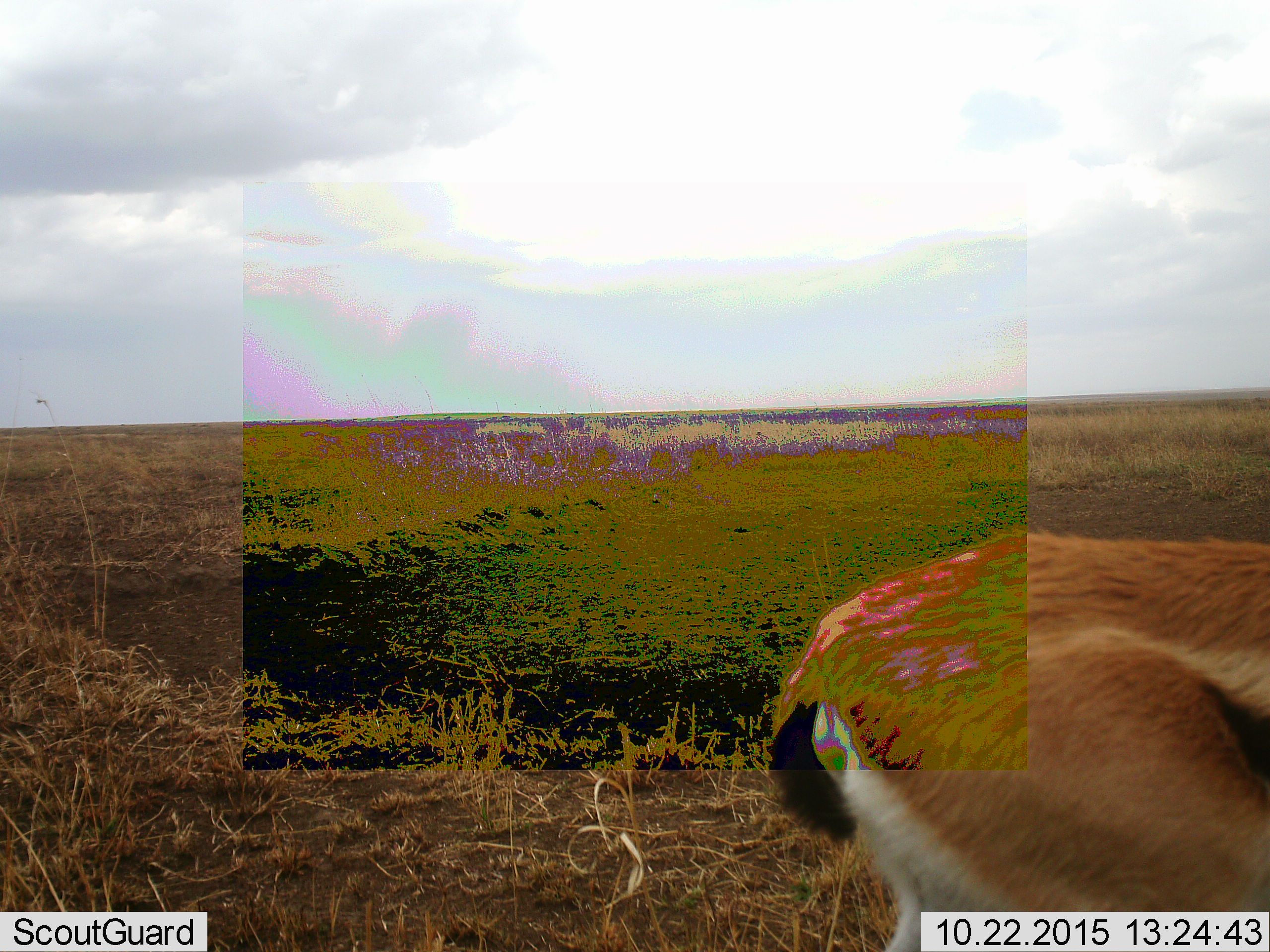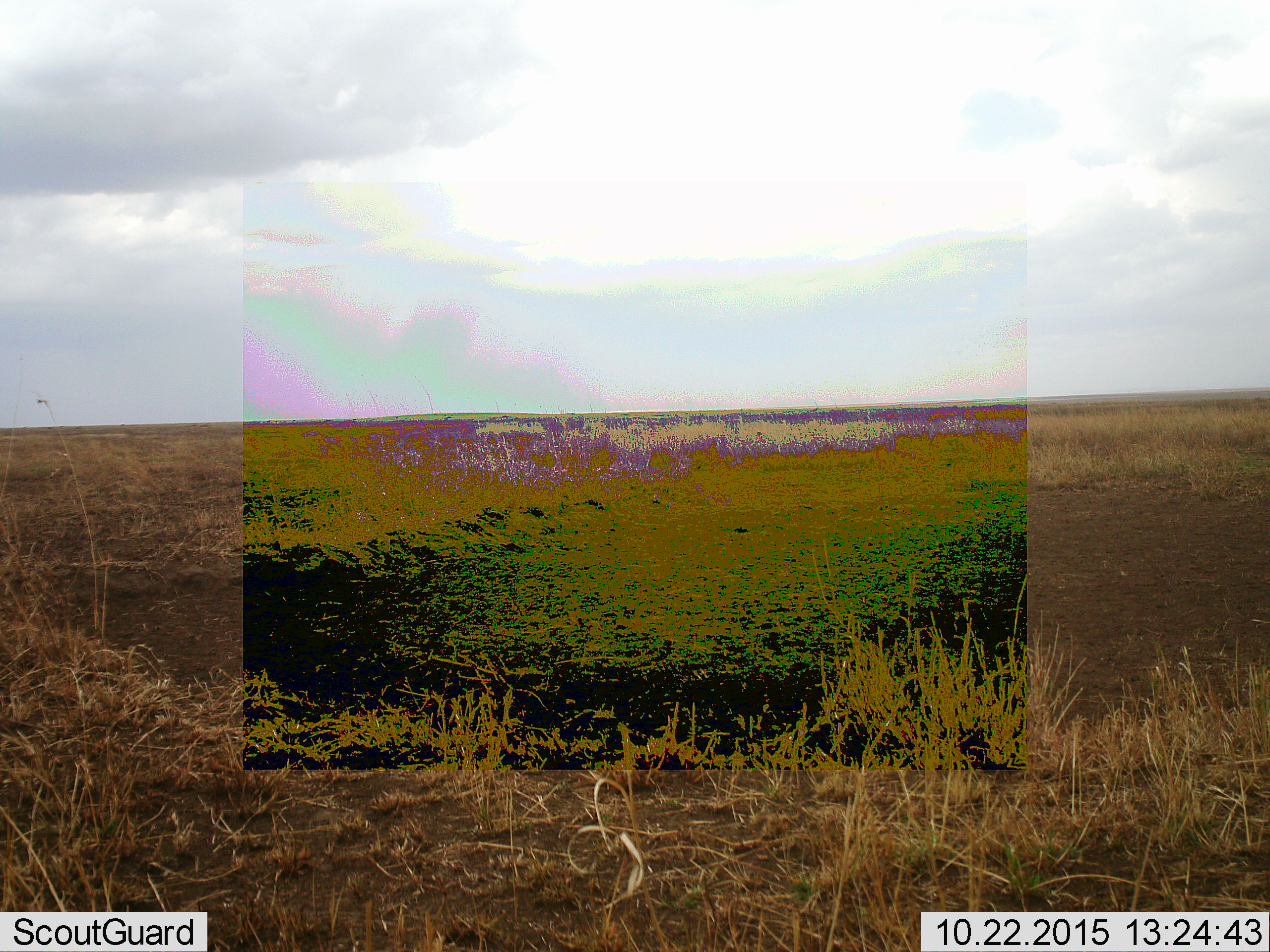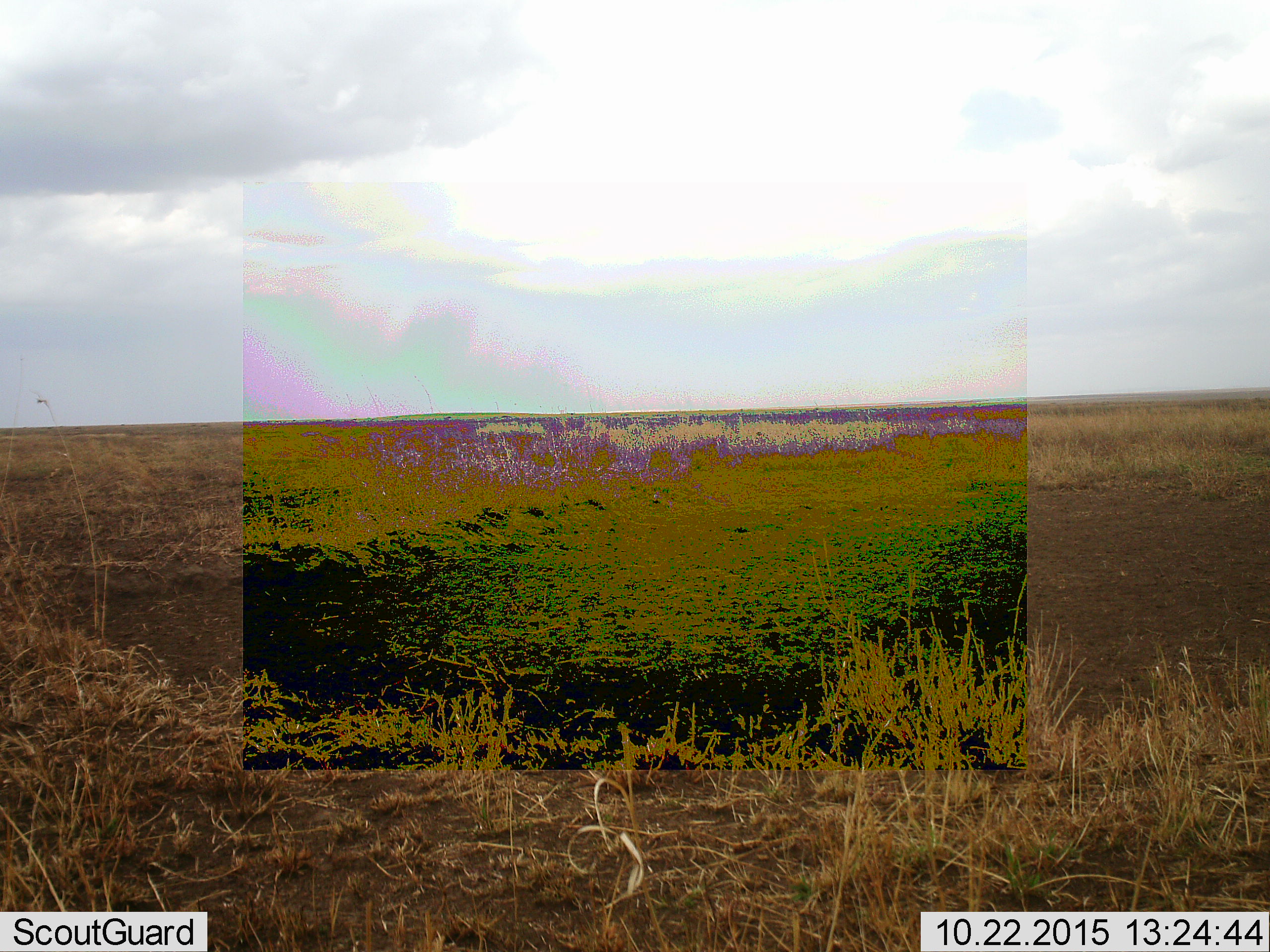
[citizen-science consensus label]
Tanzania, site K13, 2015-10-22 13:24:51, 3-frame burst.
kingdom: Animalia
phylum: Chordata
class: Mammalia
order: Artiodactyla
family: Bovidae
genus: Eudorcas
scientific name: Eudorcas thomsonii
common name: thomson's gazelle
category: gazellethomsons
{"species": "gazellethomsons (thomson's gazelle) (Eudorcas thomsonii)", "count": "1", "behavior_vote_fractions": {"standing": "20%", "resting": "0%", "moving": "80%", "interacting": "0%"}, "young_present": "0%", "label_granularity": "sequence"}